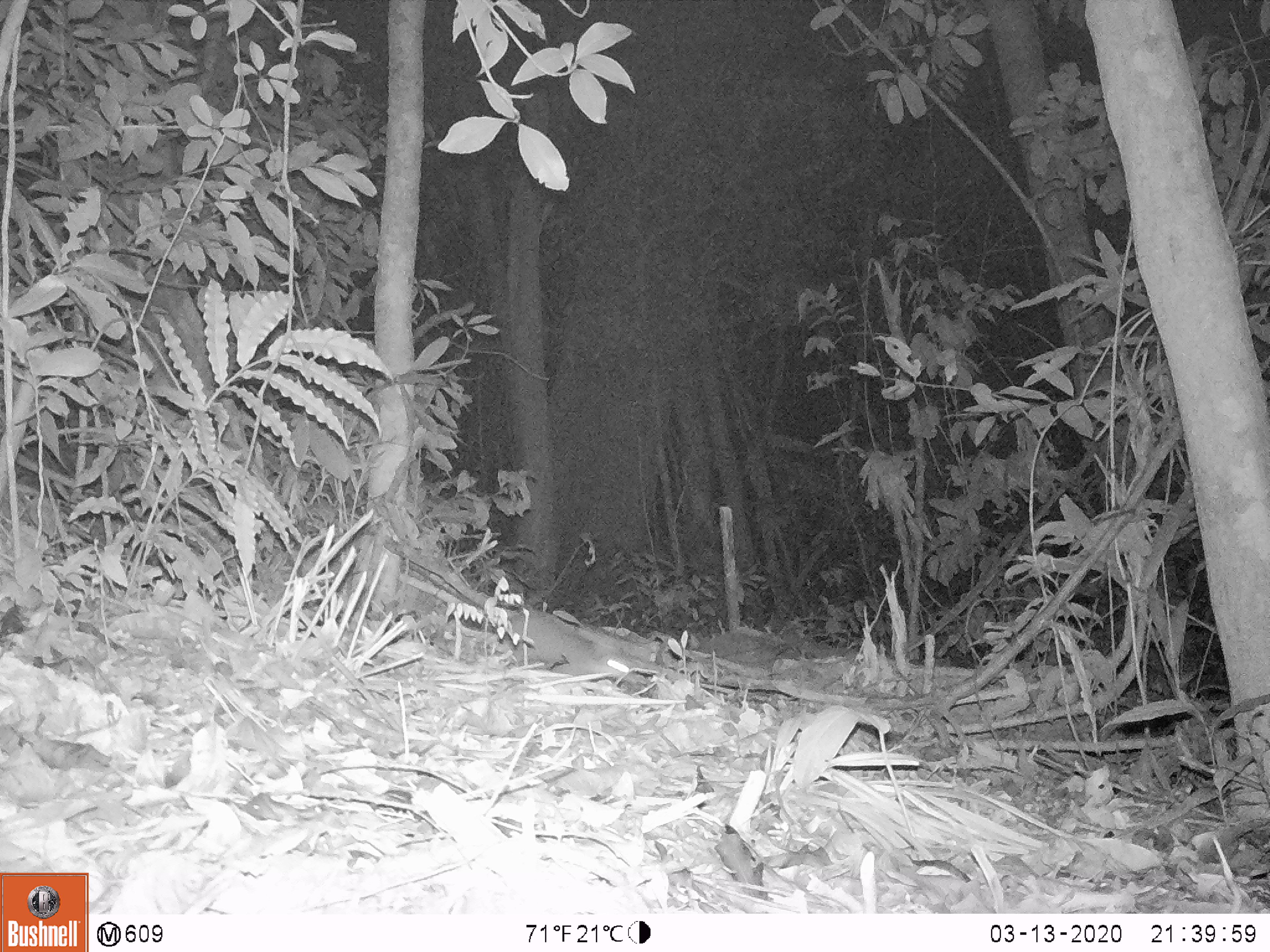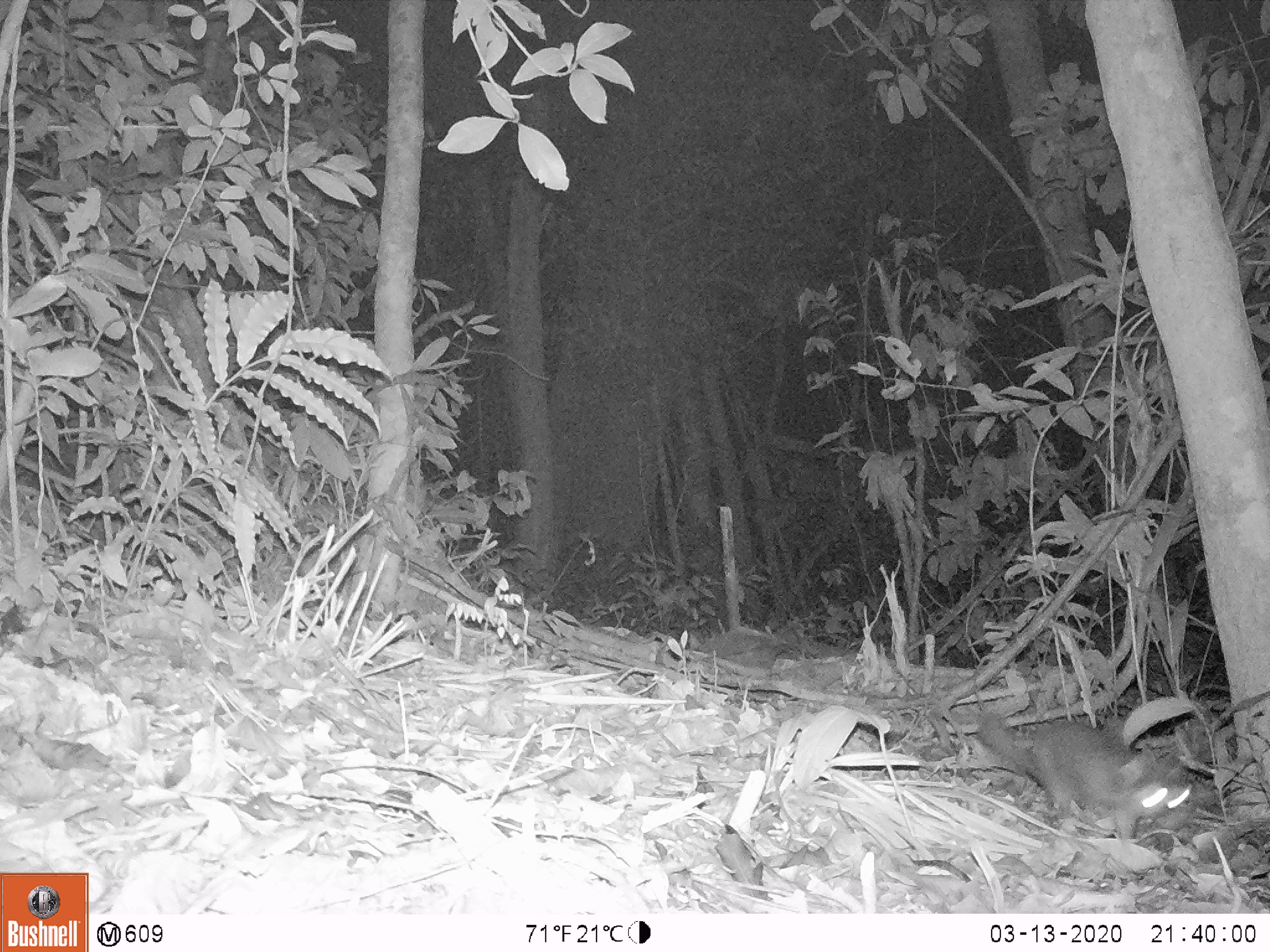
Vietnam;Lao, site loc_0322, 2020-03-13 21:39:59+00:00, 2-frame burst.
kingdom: Animalia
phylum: Chordata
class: Mammalia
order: Carnivora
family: Mustelidae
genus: Melogale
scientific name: Melogale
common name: ferret badger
Ferret badger (Melogale). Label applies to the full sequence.